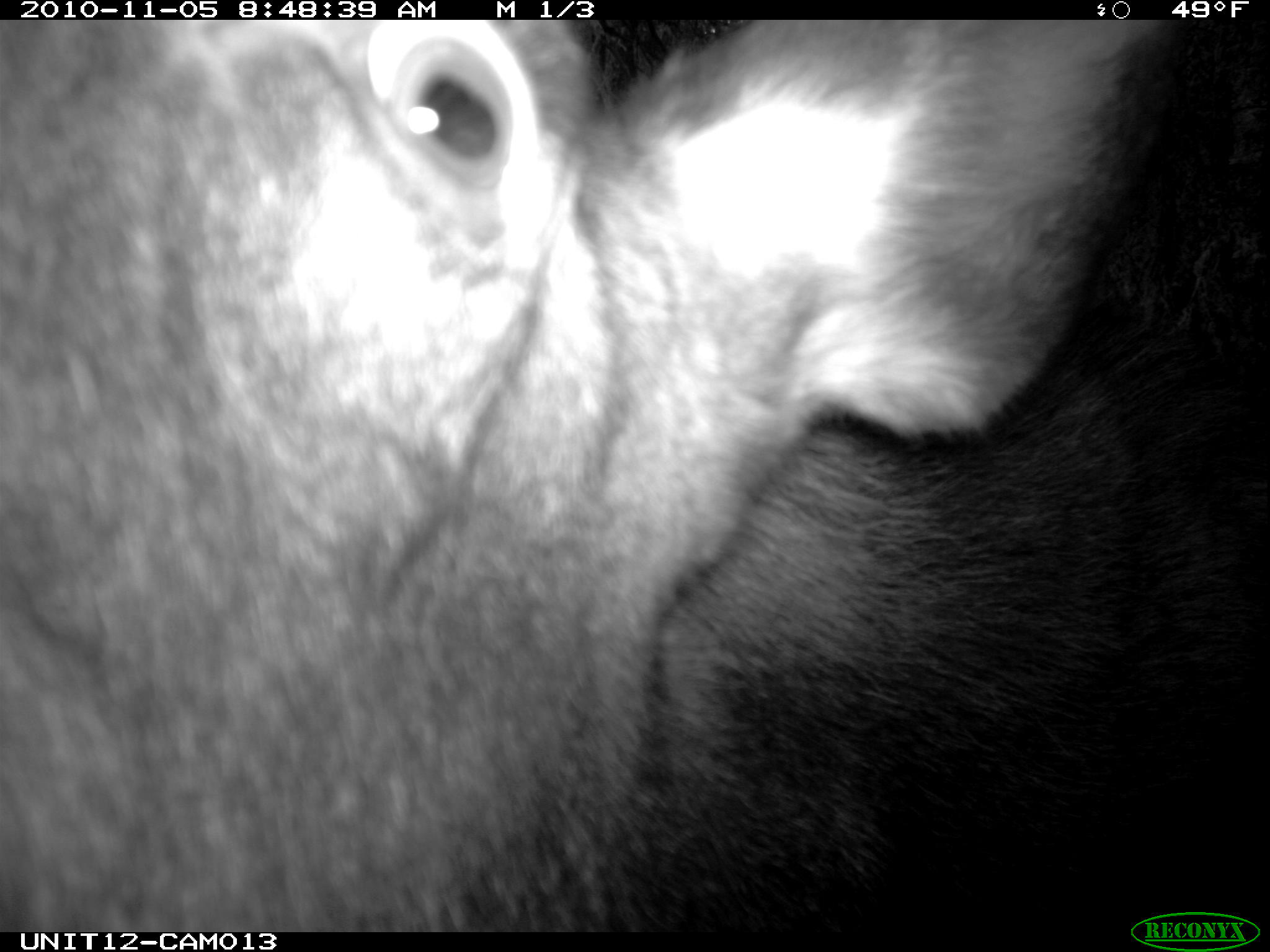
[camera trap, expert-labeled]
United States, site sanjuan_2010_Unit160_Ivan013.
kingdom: Animalia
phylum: Chordata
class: Mammalia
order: Artiodactyla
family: Cervidae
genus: Alces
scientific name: Alces alces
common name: moose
Alces alces (moose).